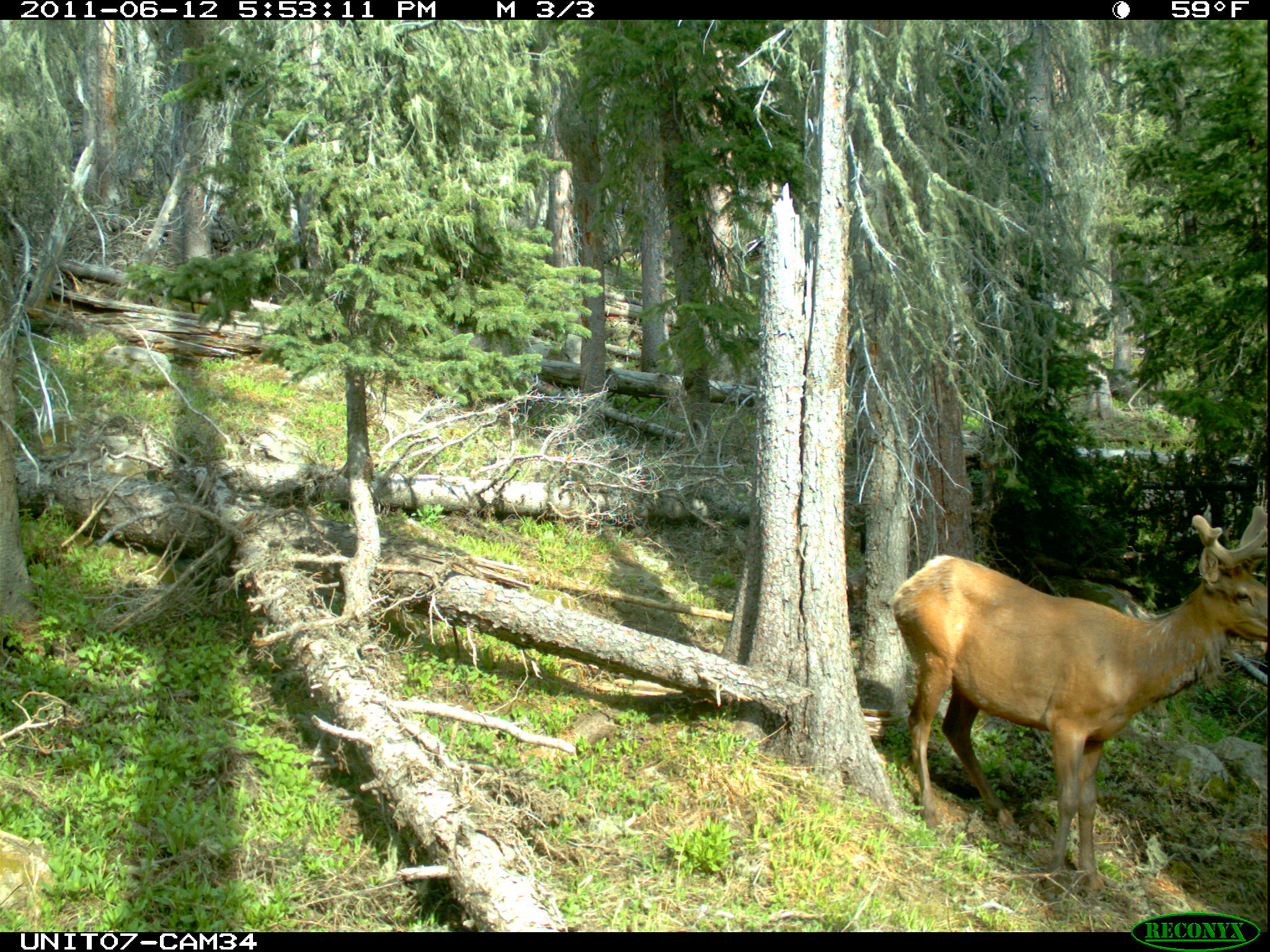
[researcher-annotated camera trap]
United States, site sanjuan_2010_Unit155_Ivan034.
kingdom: Animalia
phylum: Chordata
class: Mammalia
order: Artiodactyla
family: Cervidae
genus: Cervus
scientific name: Cervus elaphus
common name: red deer